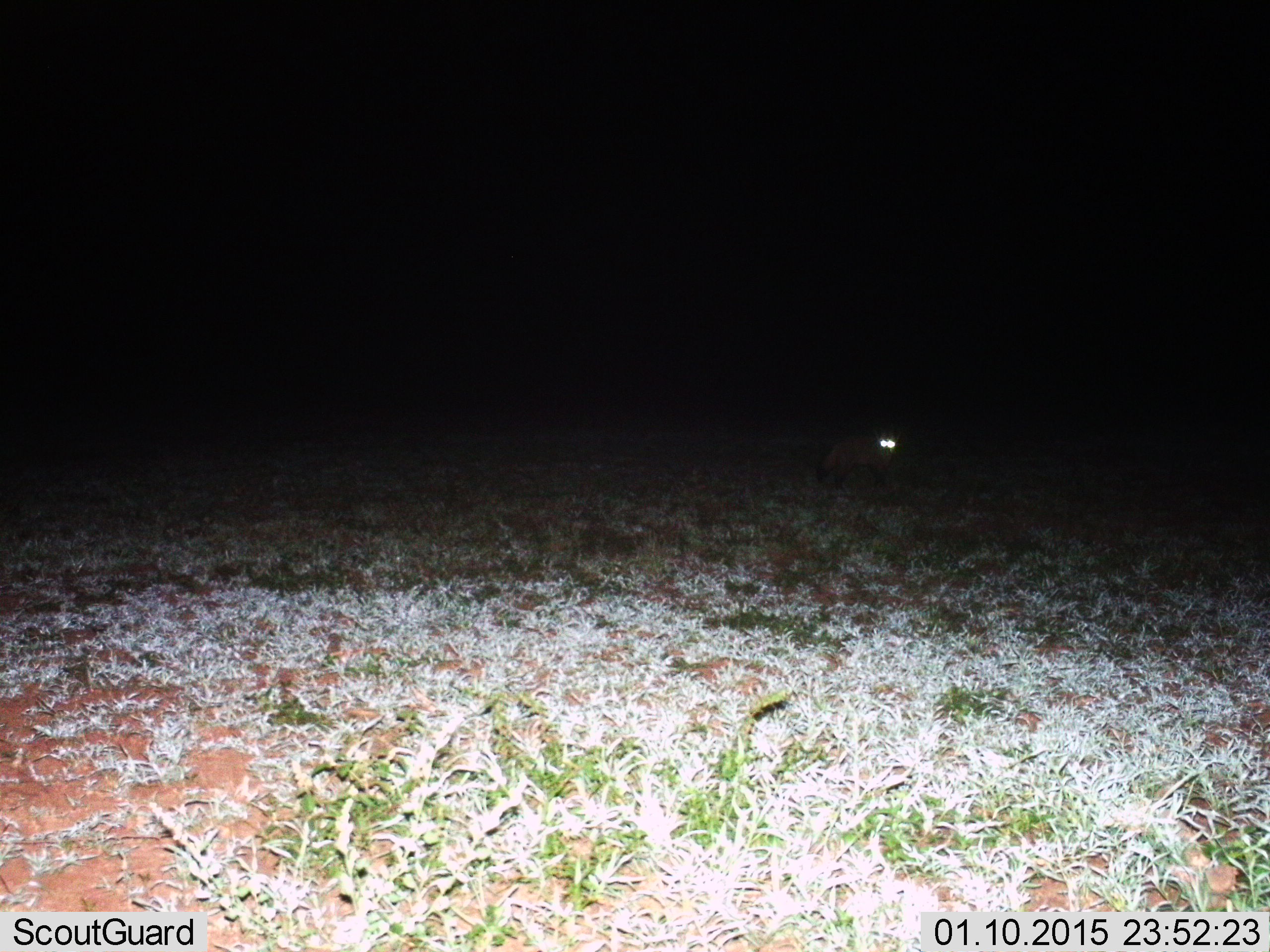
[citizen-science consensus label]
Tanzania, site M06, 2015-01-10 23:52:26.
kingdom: Animalia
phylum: Chordata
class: Mammalia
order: Carnivora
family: Canidae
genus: Otocyon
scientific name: Otocyon megalotis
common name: bat-eared fox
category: batearedfox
Batearedfox (bat-eared fox) (Otocyon megalotis), count 1. Behavior (volunteer vote fractions): standing 90%, resting 0%, moving 10%, interacting 0%. Young present (vote fraction): 0%. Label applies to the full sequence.